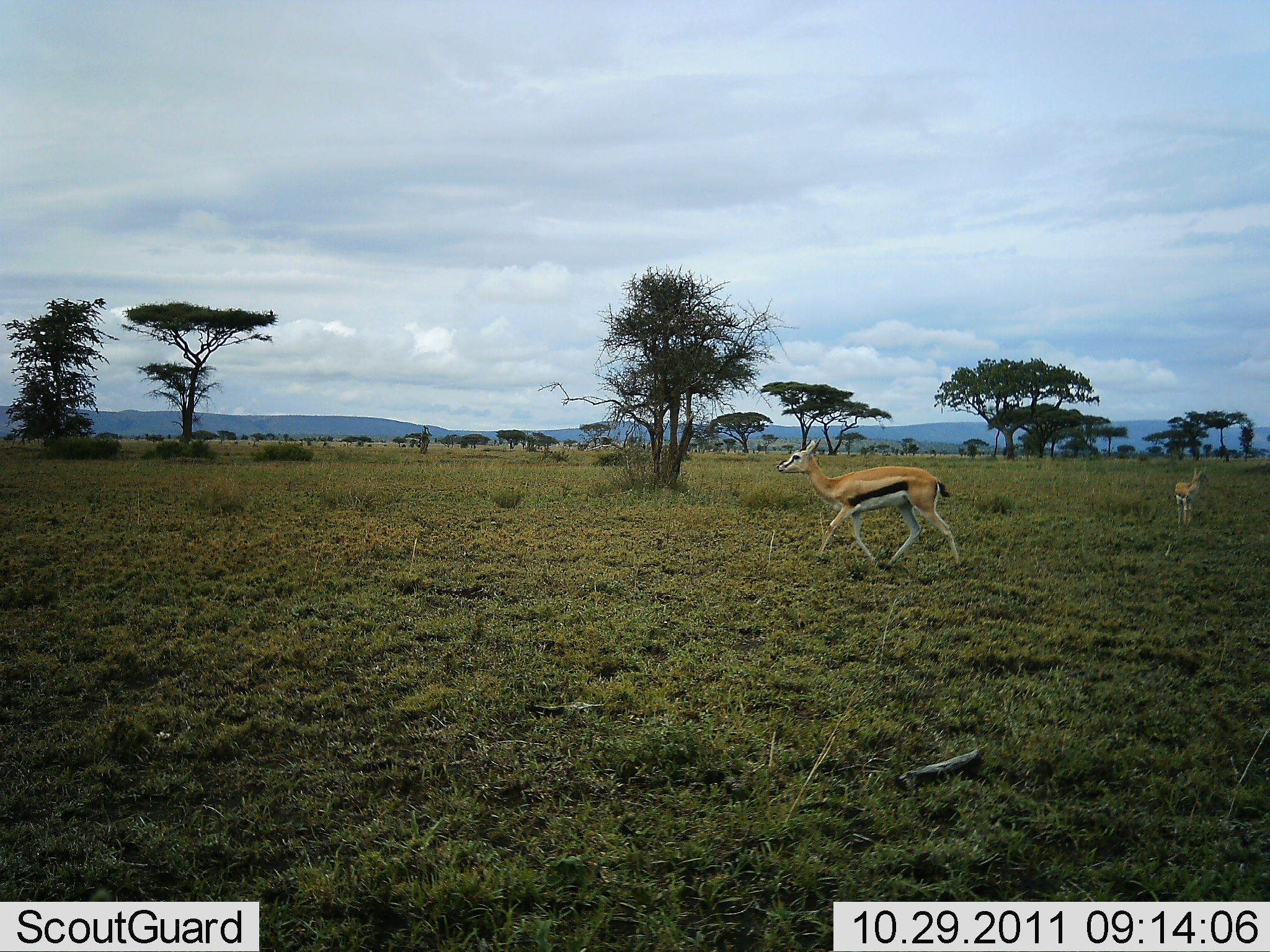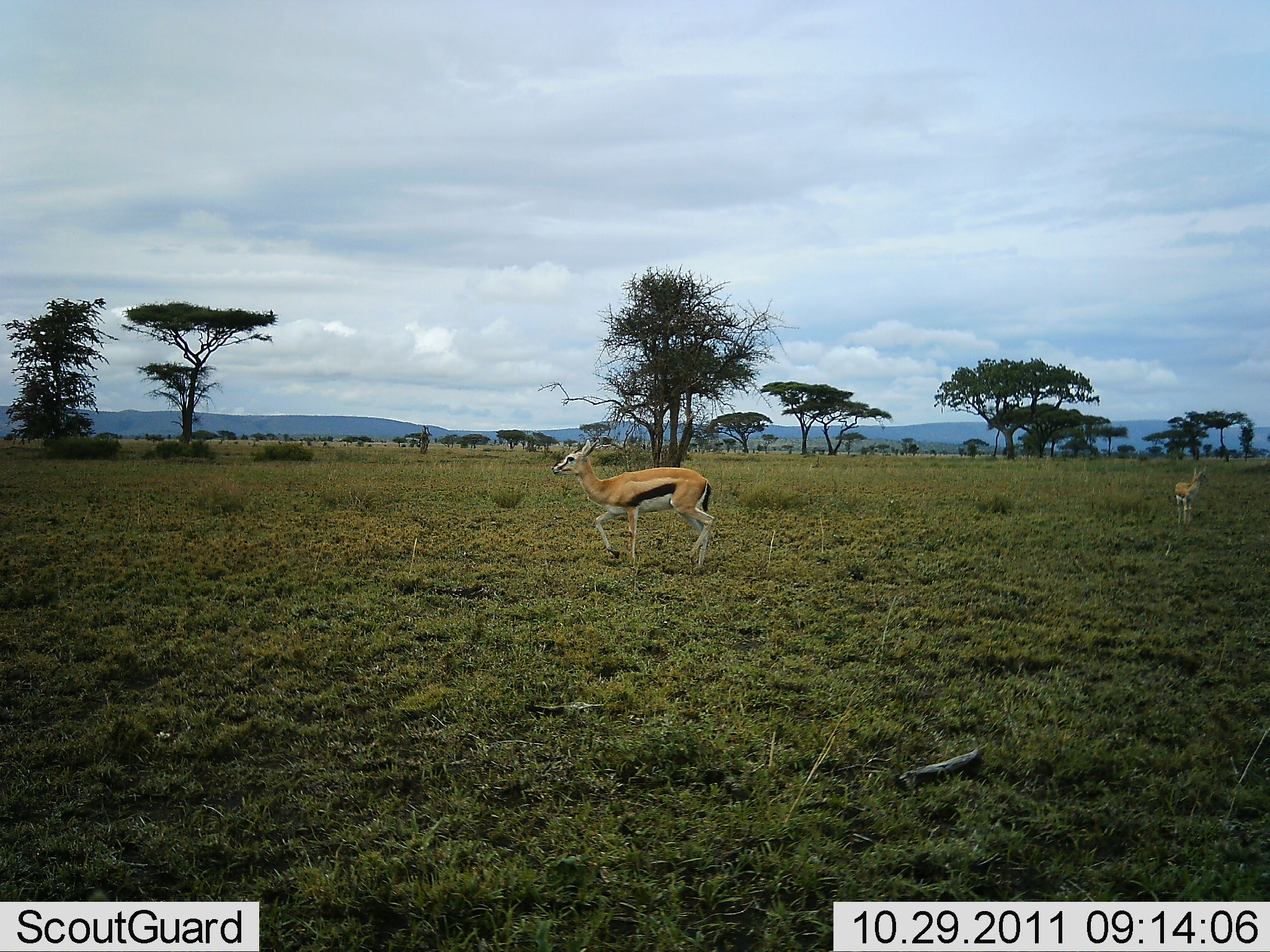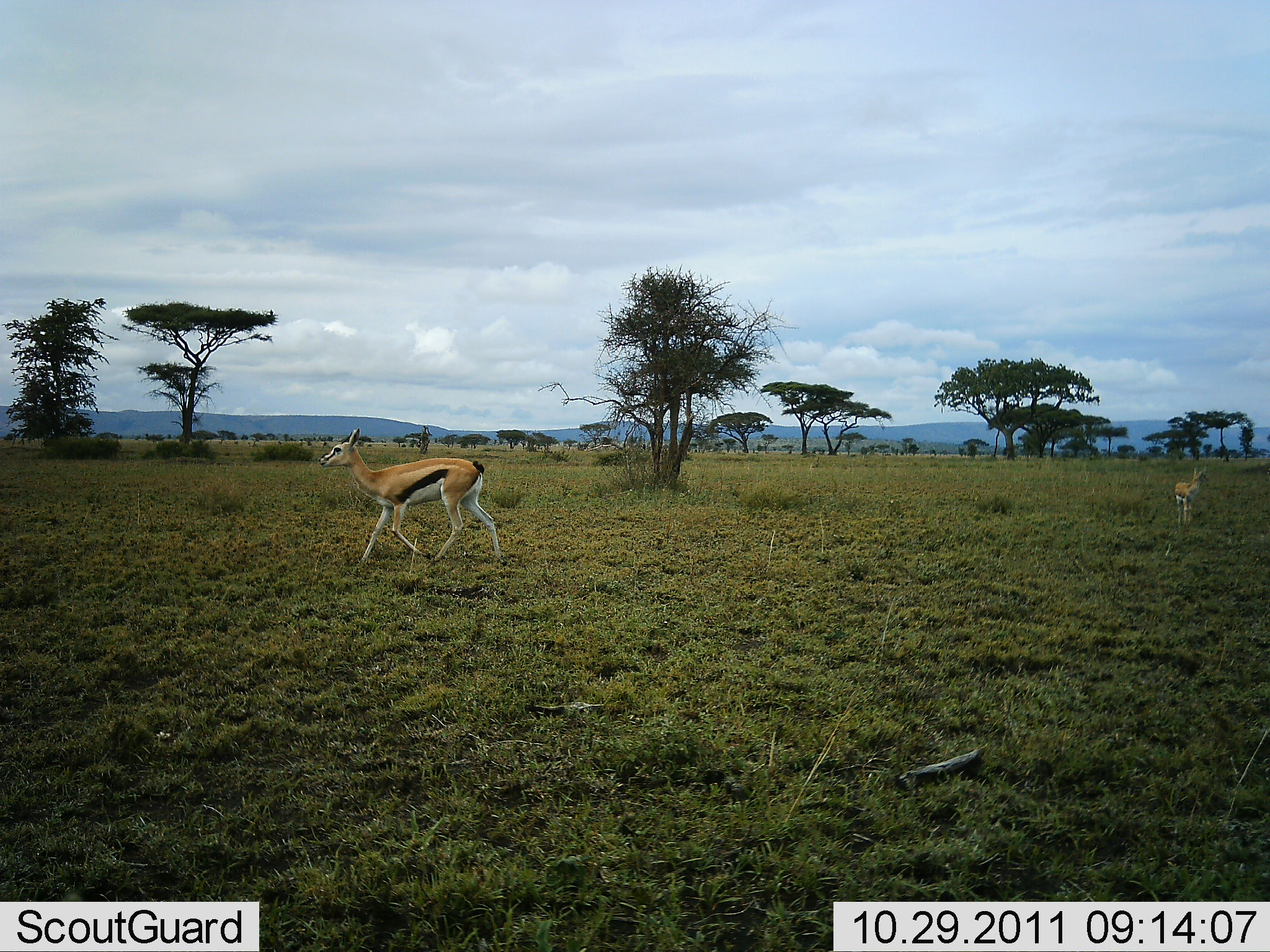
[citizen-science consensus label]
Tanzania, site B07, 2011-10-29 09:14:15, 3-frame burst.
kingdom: Animalia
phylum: Chordata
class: Mammalia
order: Artiodactyla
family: Bovidae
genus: Eudorcas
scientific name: Eudorcas thomsonii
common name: thomson's gazelle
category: gazellethomsons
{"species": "gazellethomsons (thomson's gazelle) (Eudorcas thomsonii)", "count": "2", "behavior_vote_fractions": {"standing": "62%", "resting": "0%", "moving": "81%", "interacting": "0%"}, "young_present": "19%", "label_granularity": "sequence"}